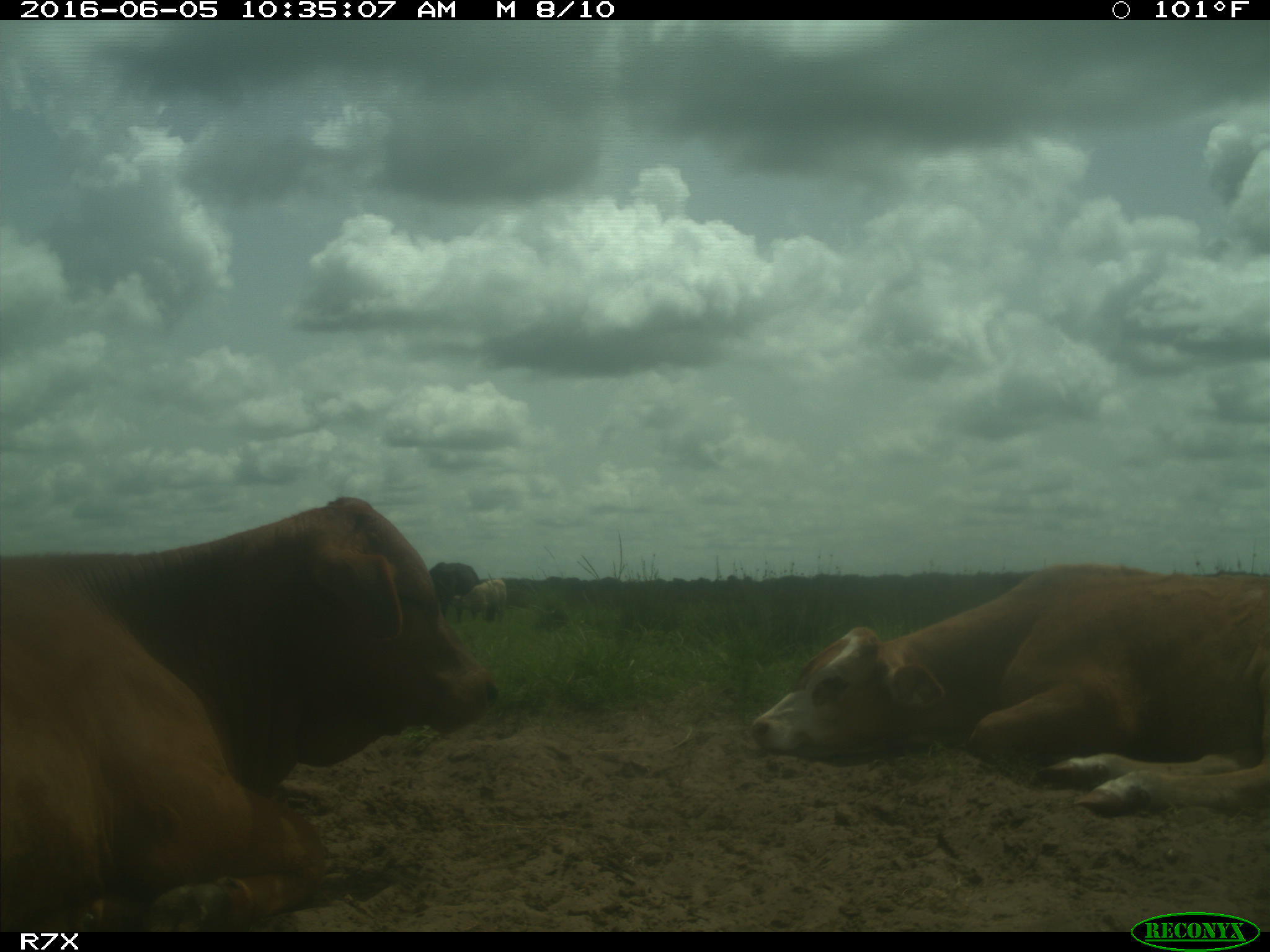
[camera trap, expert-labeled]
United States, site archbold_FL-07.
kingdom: Animalia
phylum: Chordata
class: Mammalia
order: Artiodactyla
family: Bovidae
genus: Bos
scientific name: Bos taurus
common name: domestic cow